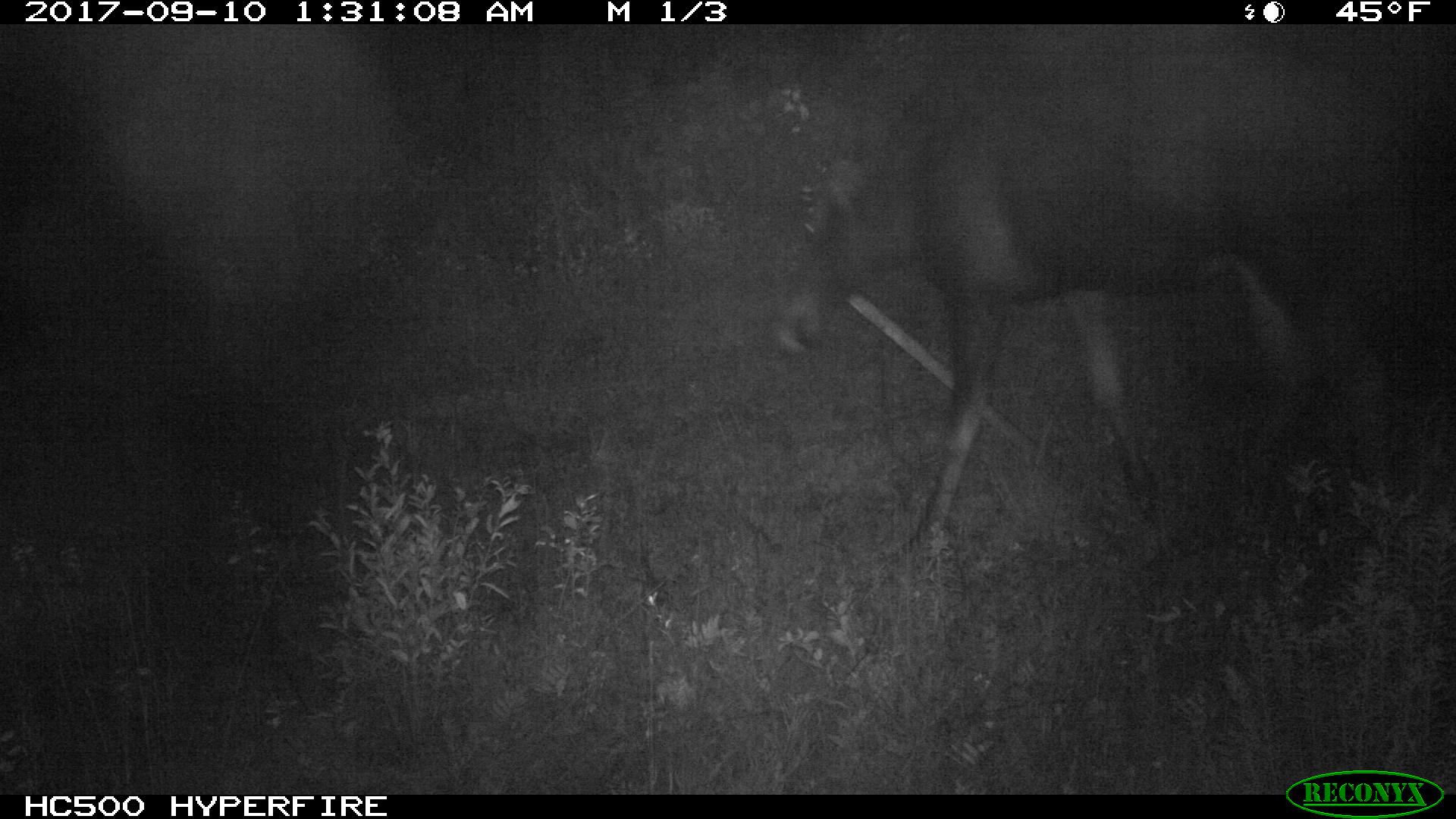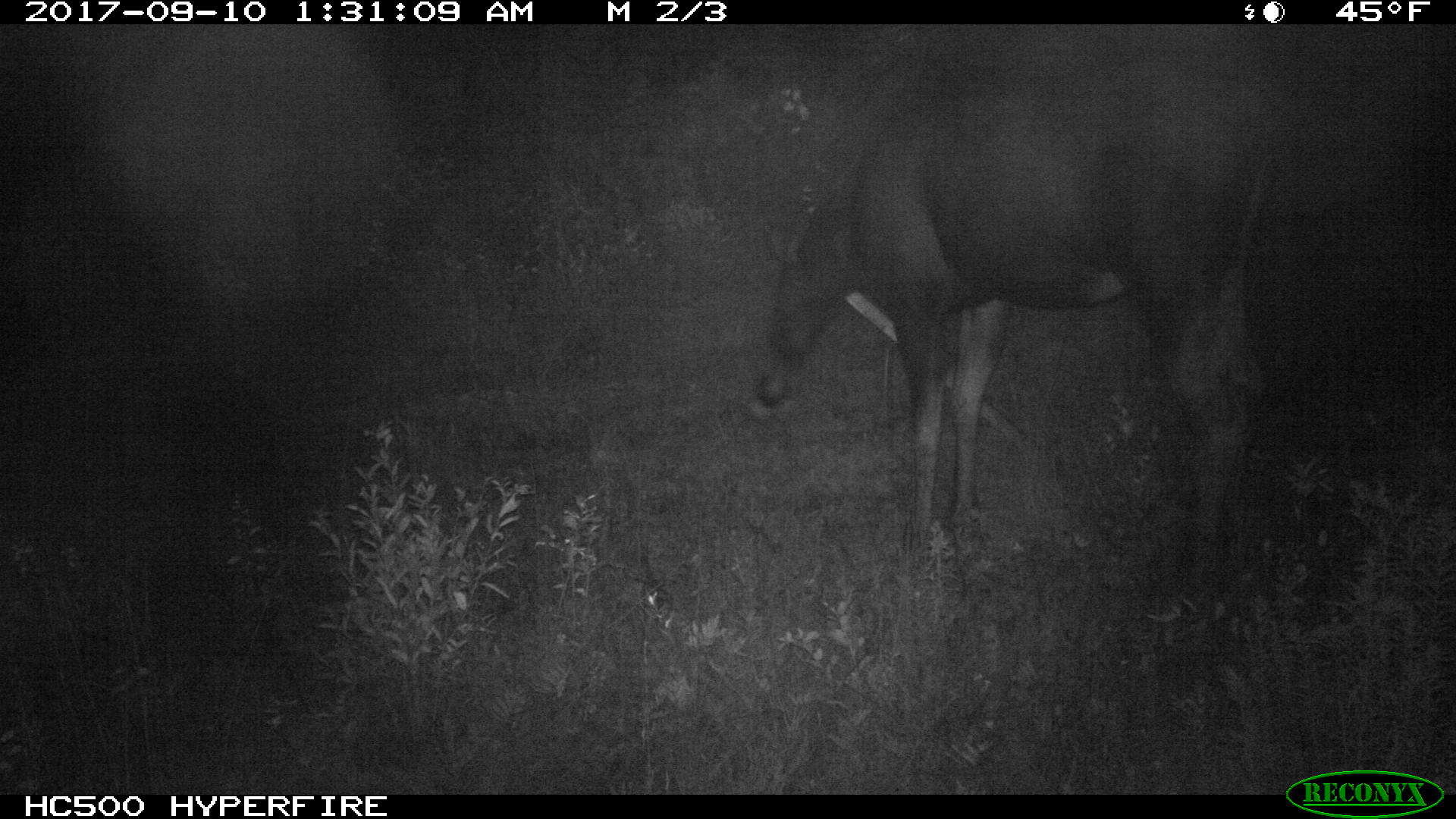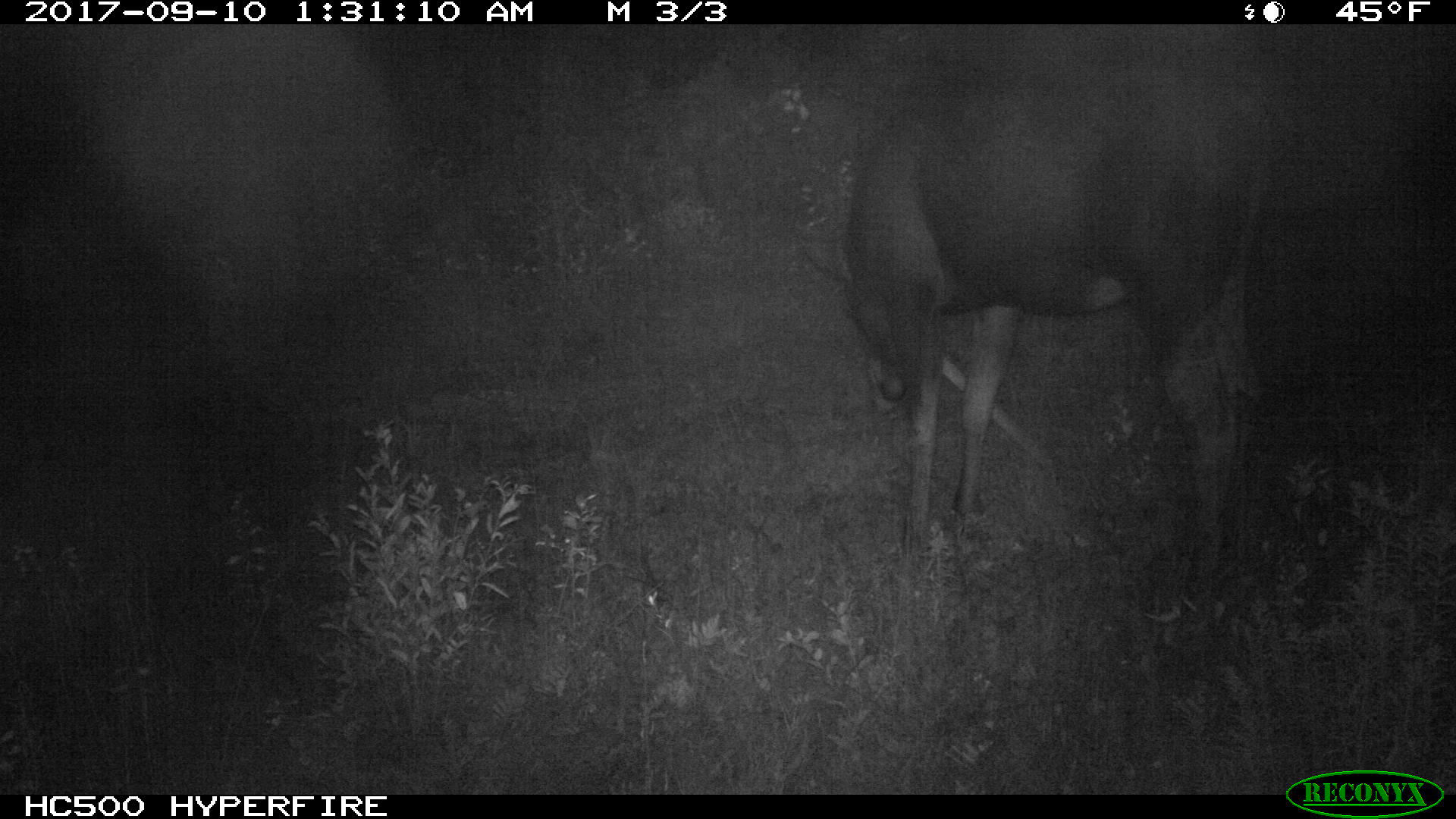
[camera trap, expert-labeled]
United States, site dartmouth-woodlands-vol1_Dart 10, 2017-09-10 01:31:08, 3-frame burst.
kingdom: Animalia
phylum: Chordata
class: Mammalia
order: Artiodactyla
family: Cervidae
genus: Alces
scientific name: Alces alces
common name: moose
Moose (Alces alces).